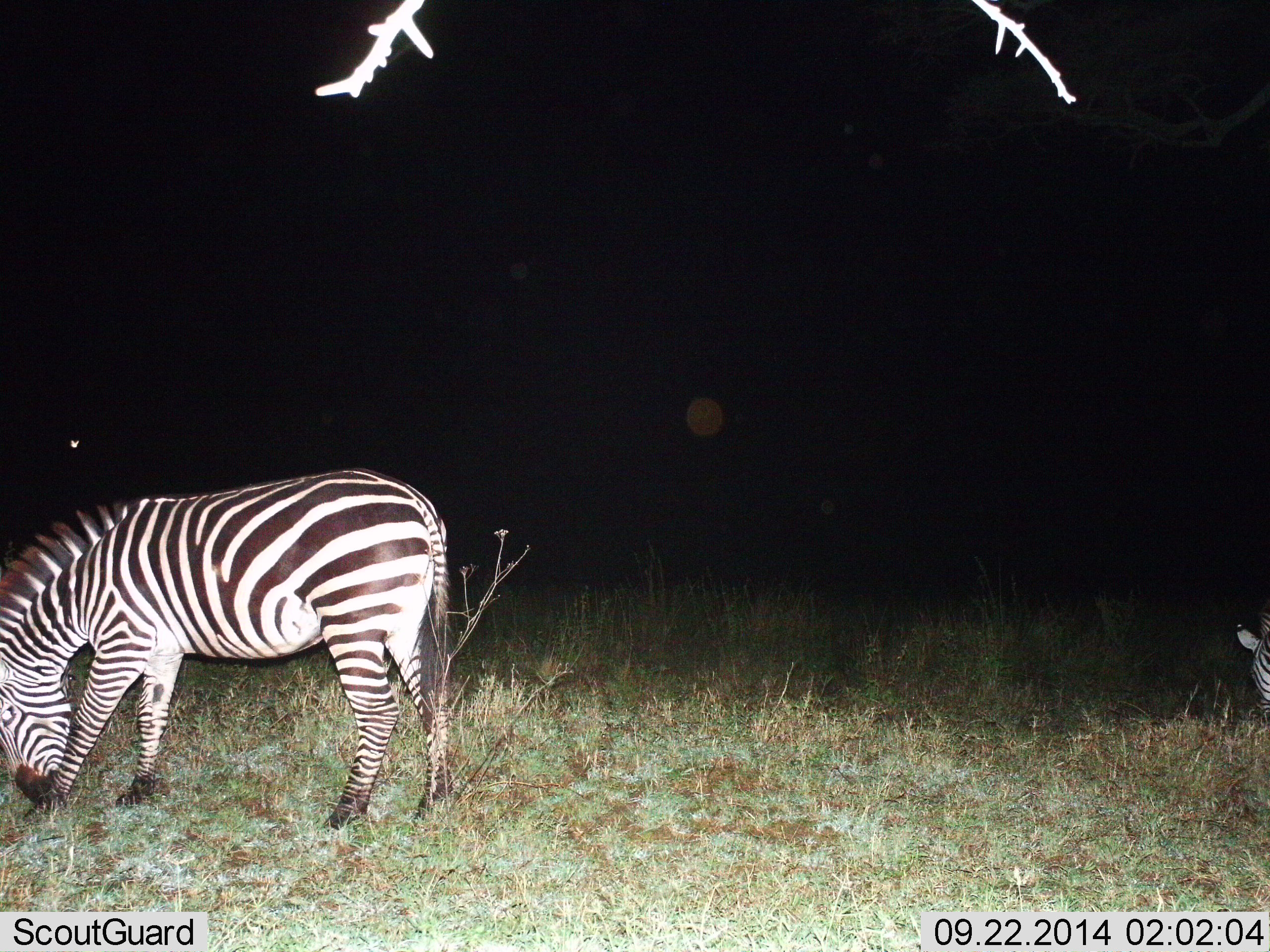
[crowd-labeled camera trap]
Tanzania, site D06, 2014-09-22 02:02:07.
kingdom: Animalia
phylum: Chordata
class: Mammalia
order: Perissodactyla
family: Equidae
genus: Equus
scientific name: Equus quagga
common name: plains zebra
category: zebra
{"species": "zebra (plains zebra) (Equus quagga)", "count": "2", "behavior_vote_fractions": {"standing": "10%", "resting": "0%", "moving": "0%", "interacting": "0%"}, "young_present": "10%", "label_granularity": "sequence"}